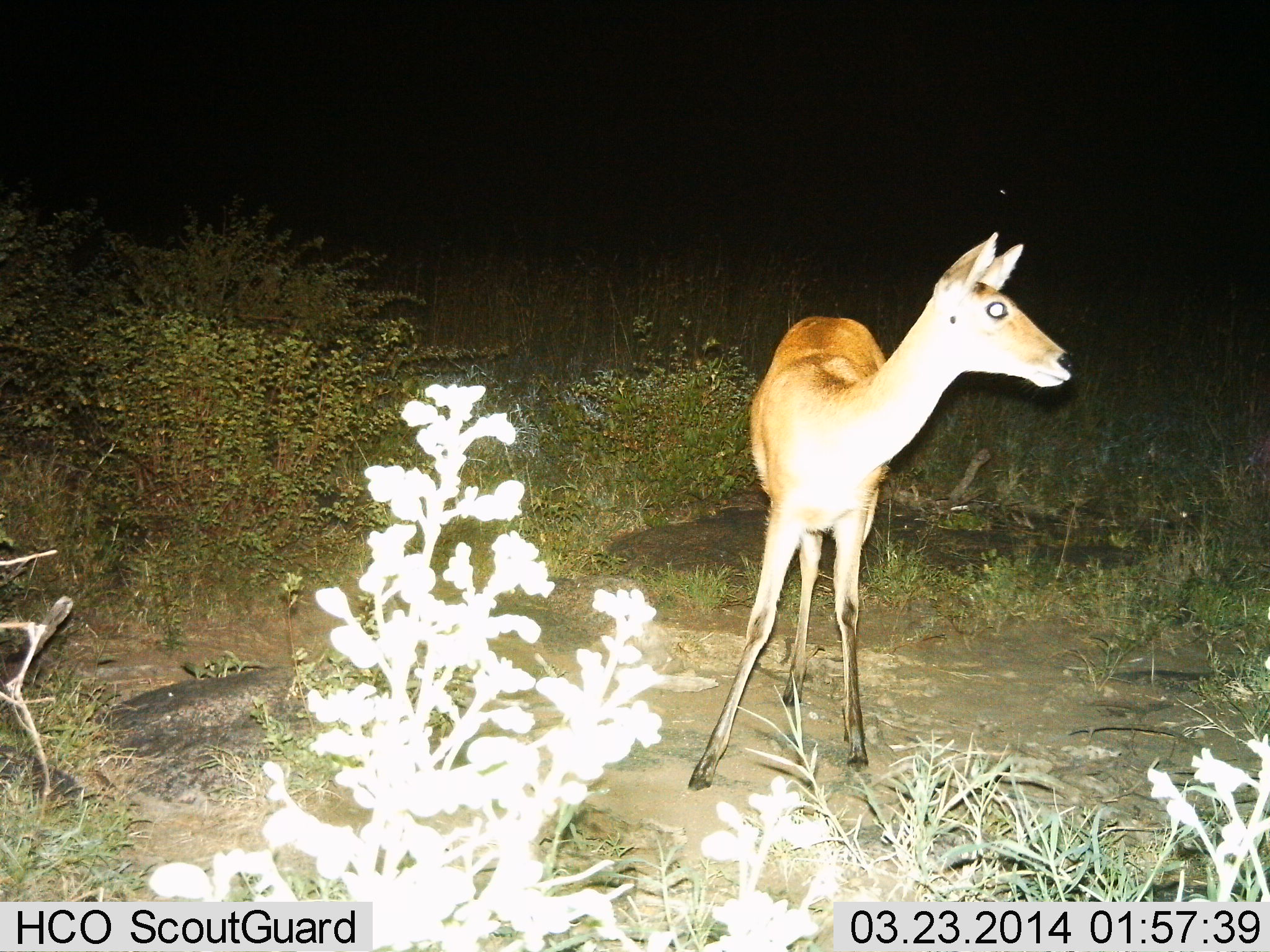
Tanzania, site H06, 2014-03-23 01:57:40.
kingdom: Animalia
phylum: Chordata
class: Mammalia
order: Artiodactyla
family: Bovidae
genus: Redunca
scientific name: Redunca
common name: reedbuck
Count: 1.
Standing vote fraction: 100%.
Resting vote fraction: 0%.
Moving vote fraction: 0%.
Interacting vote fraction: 0%.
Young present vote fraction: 0%.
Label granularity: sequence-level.